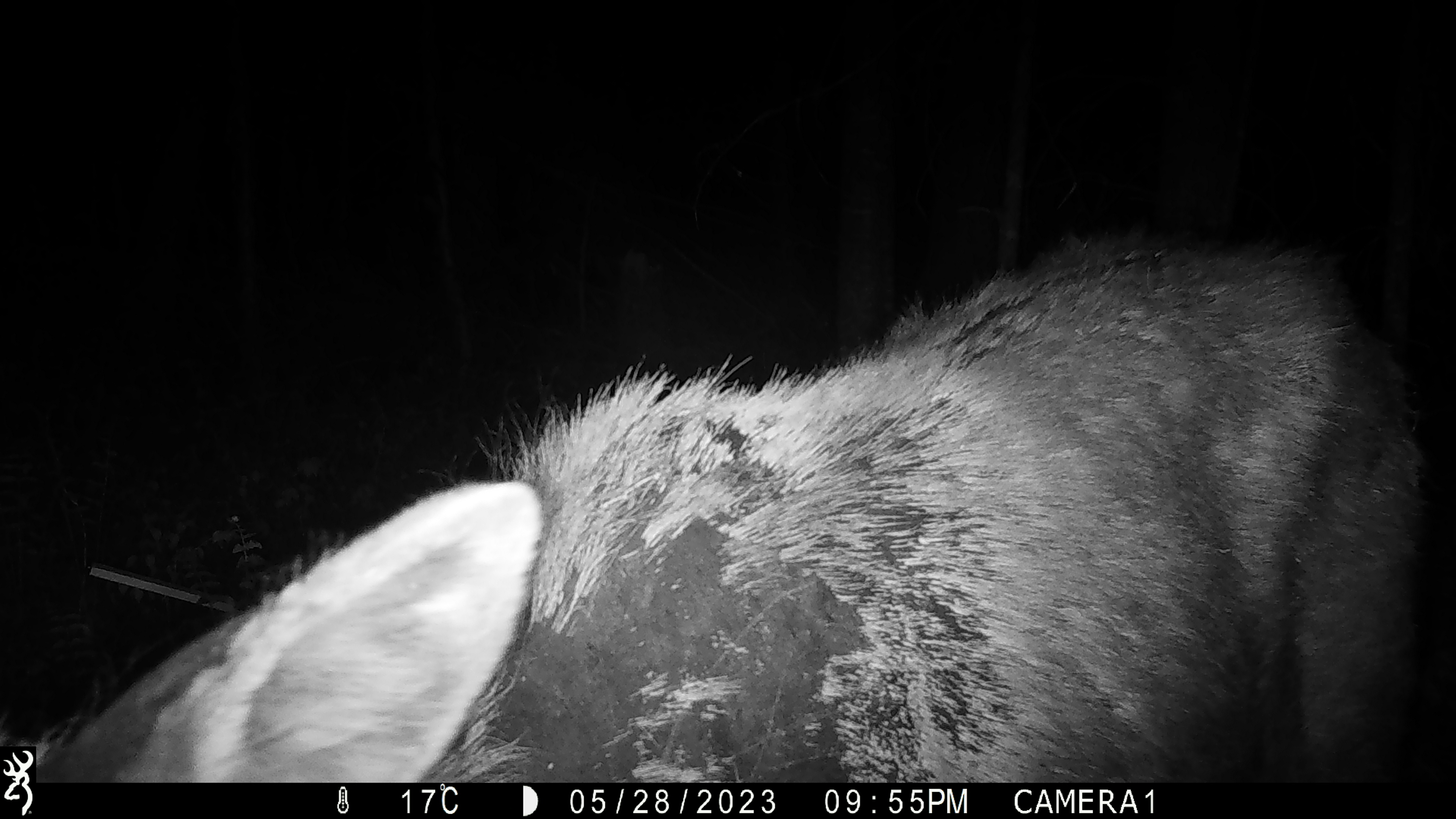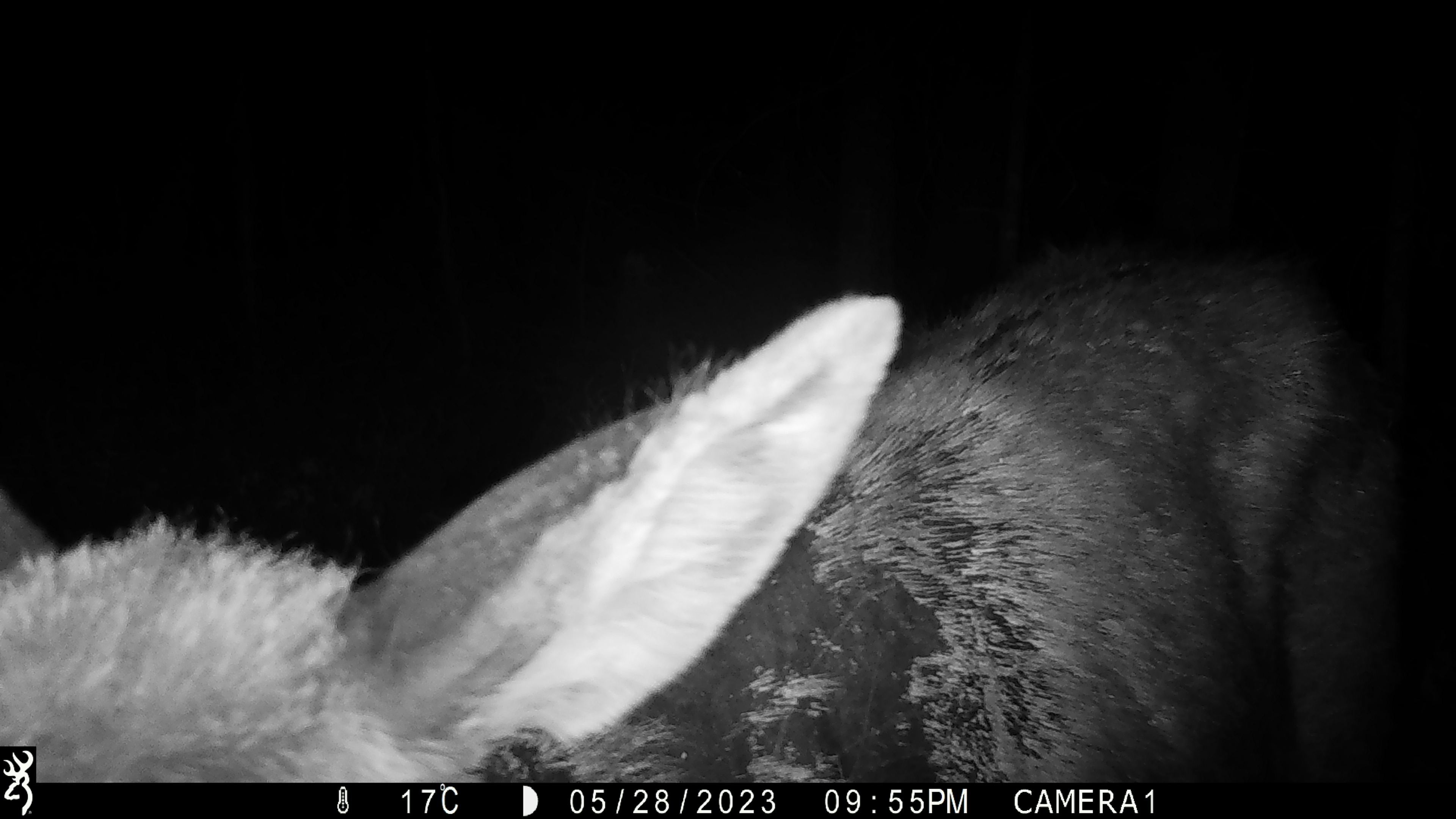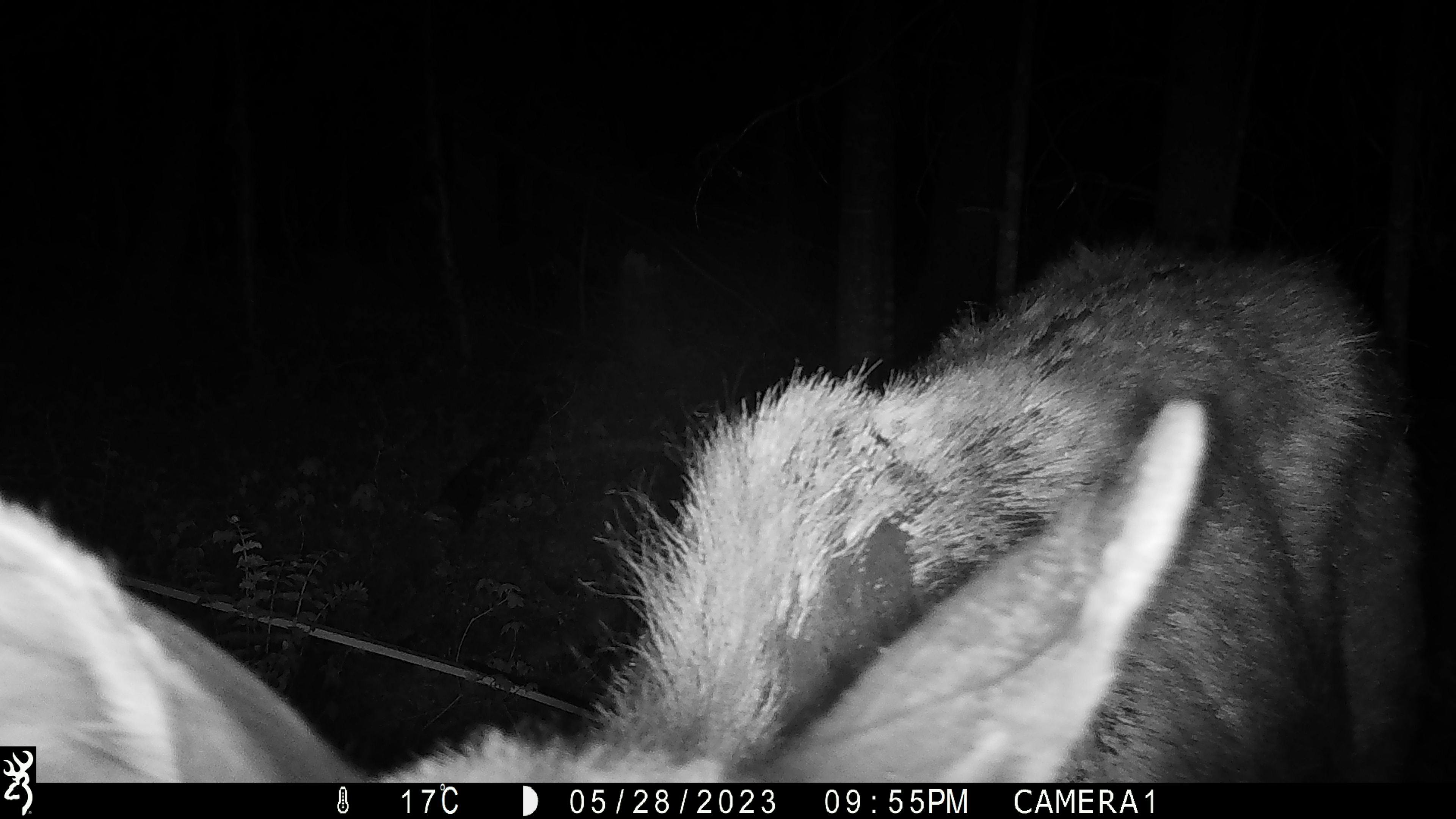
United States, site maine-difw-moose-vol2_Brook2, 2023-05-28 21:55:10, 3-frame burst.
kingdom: Animalia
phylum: Chordata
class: Mammalia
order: Artiodactyla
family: Cervidae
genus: Alces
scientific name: Alces alces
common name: moose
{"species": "moose (Alces alces)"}